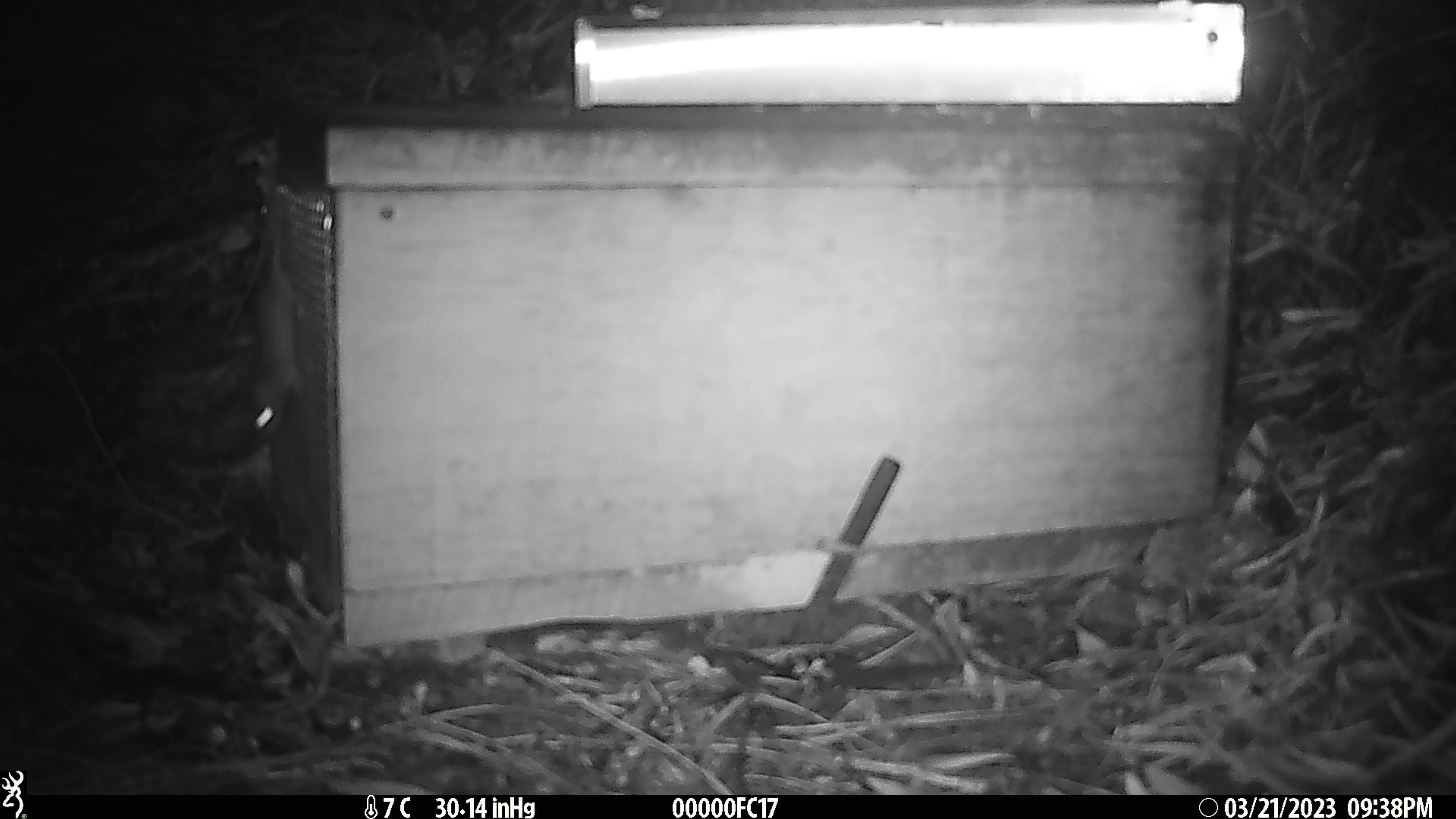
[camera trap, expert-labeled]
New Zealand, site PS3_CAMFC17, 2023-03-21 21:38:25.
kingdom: Animalia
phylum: Chordata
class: Mammalia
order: Rodentia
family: Muridae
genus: Mus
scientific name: Mus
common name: mouse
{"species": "mouse (Mus)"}